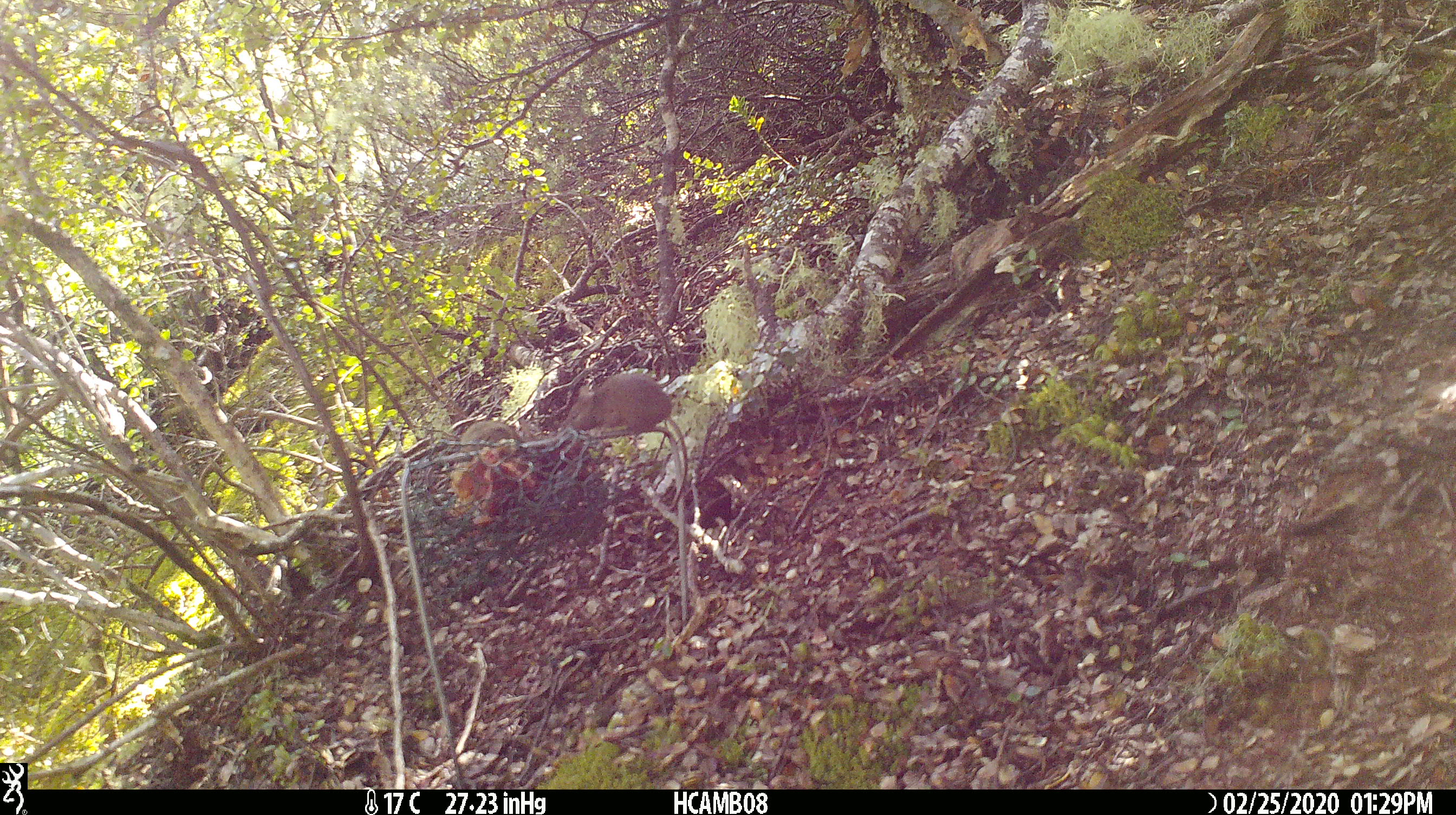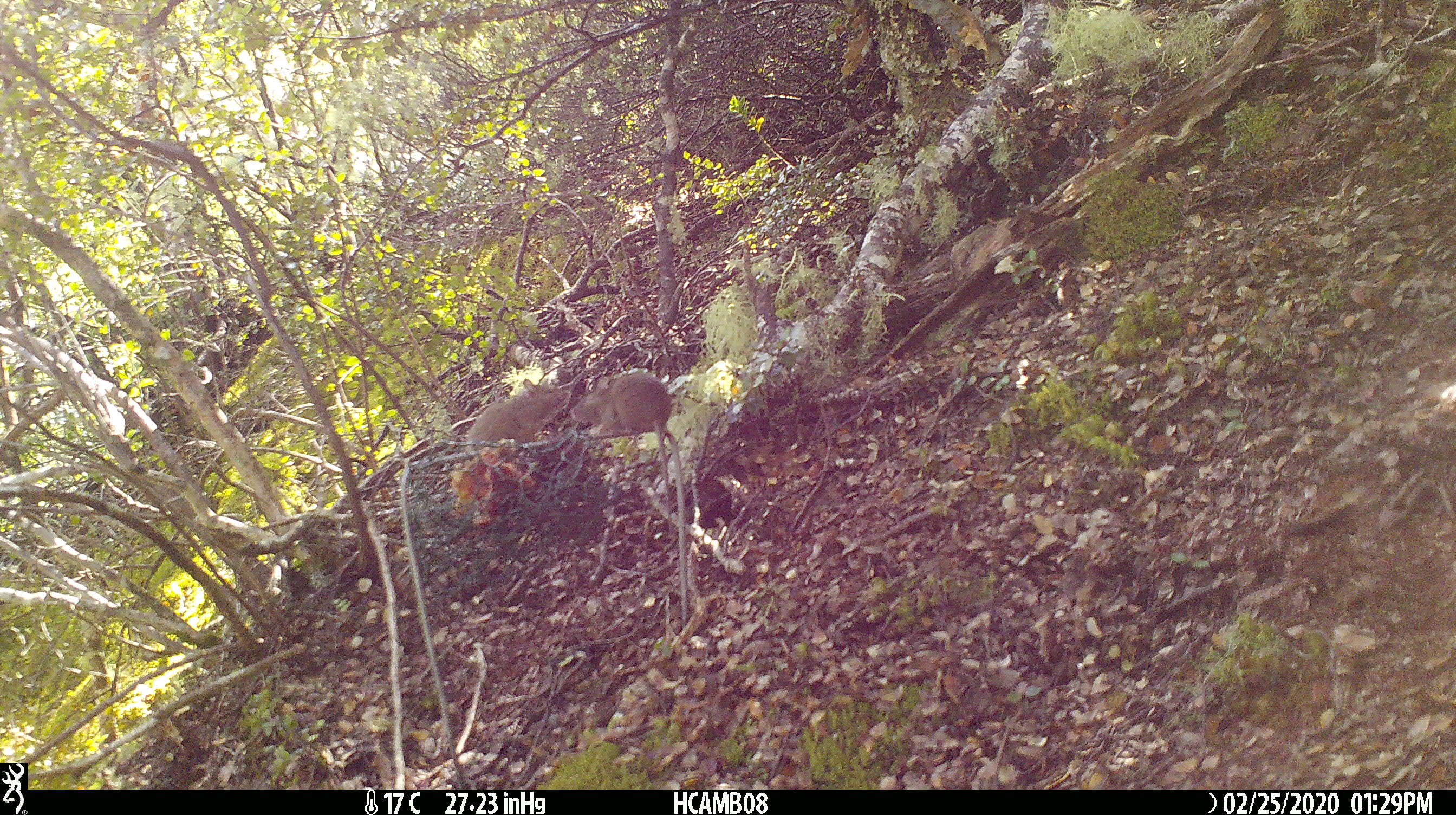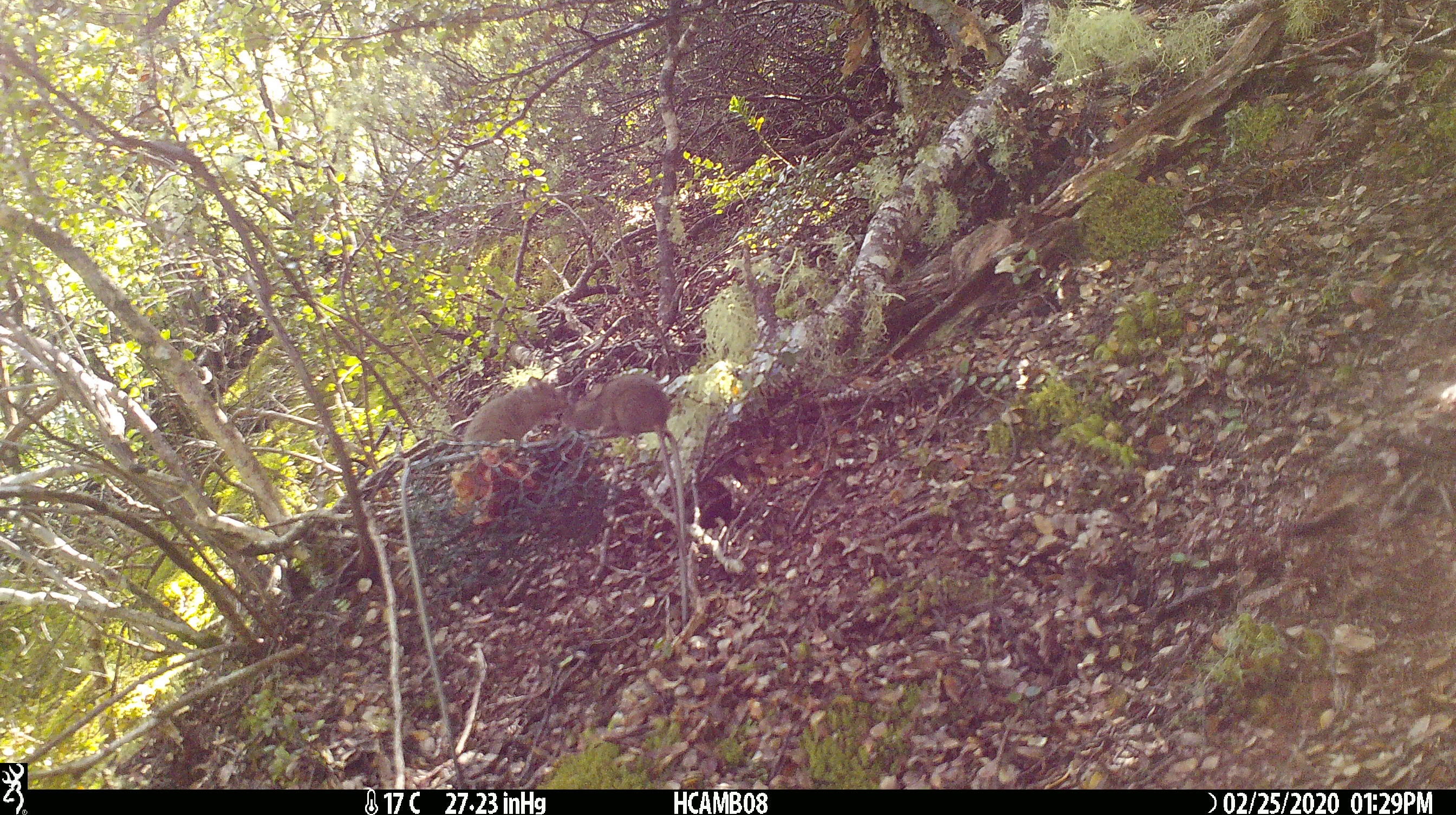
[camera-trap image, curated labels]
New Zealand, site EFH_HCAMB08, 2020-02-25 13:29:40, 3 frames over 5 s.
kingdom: Animalia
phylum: Chordata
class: Mammalia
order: Rodentia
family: Muridae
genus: Mus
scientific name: Mus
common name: mouse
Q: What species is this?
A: Mouse (Mus).